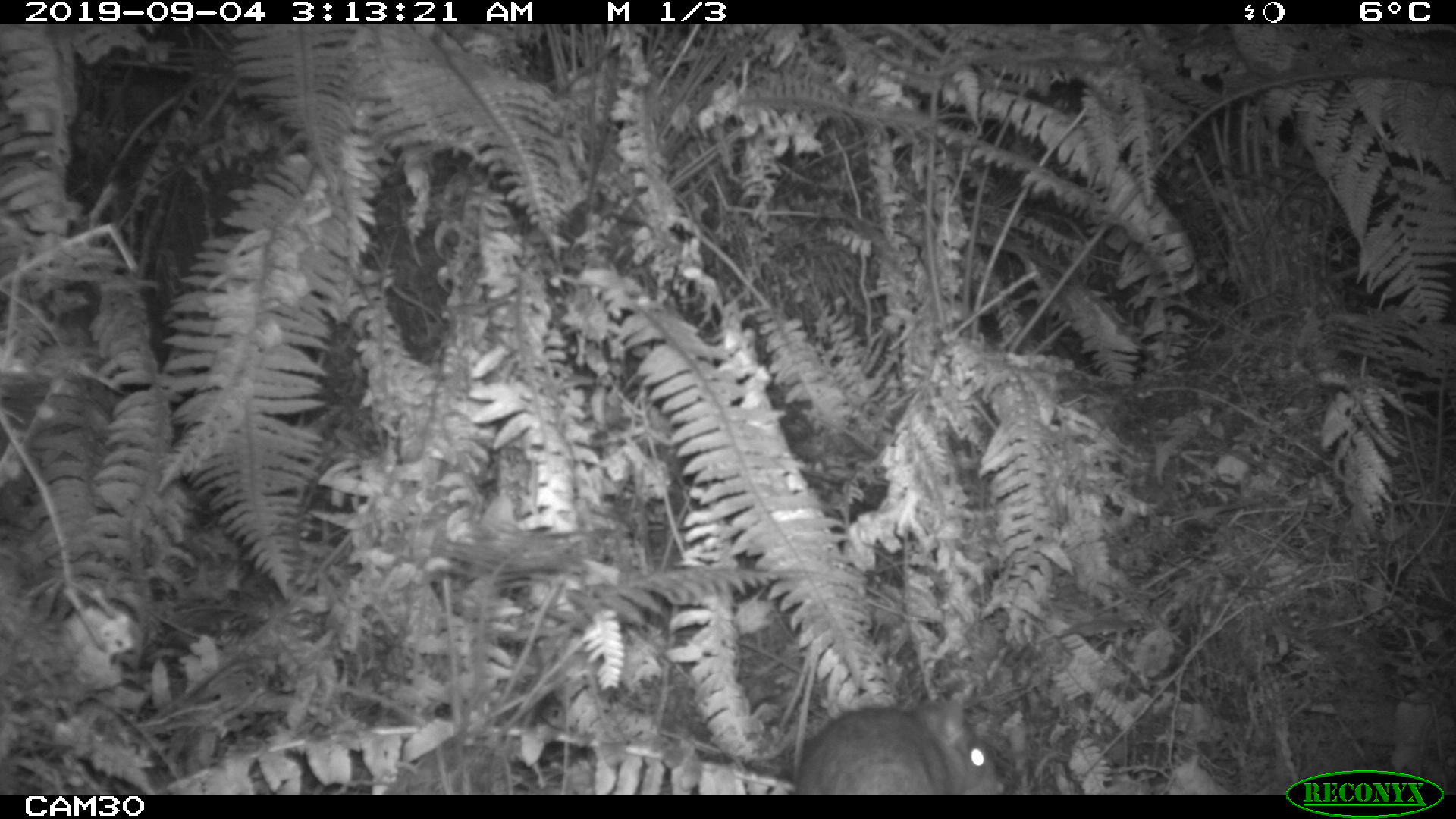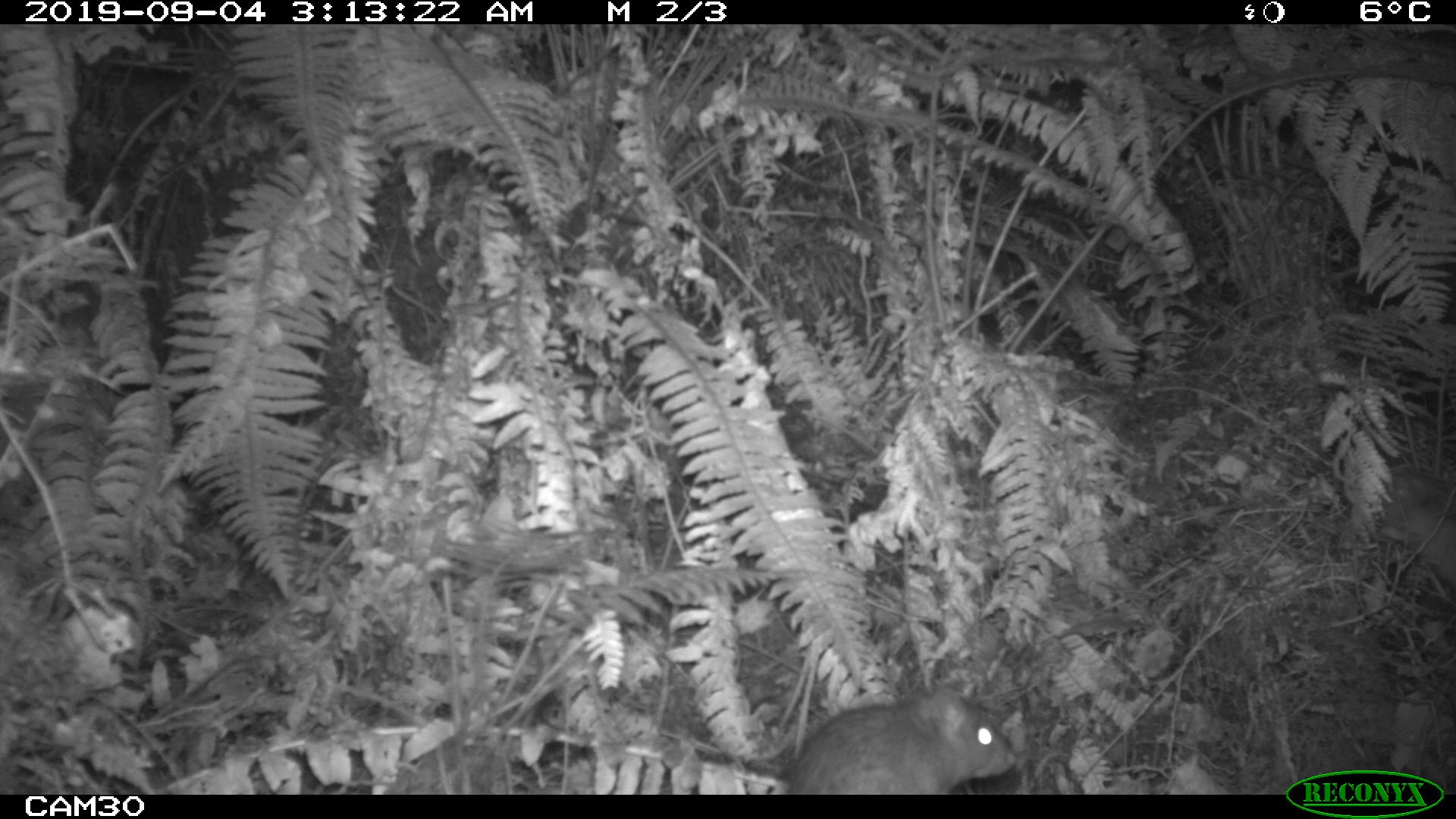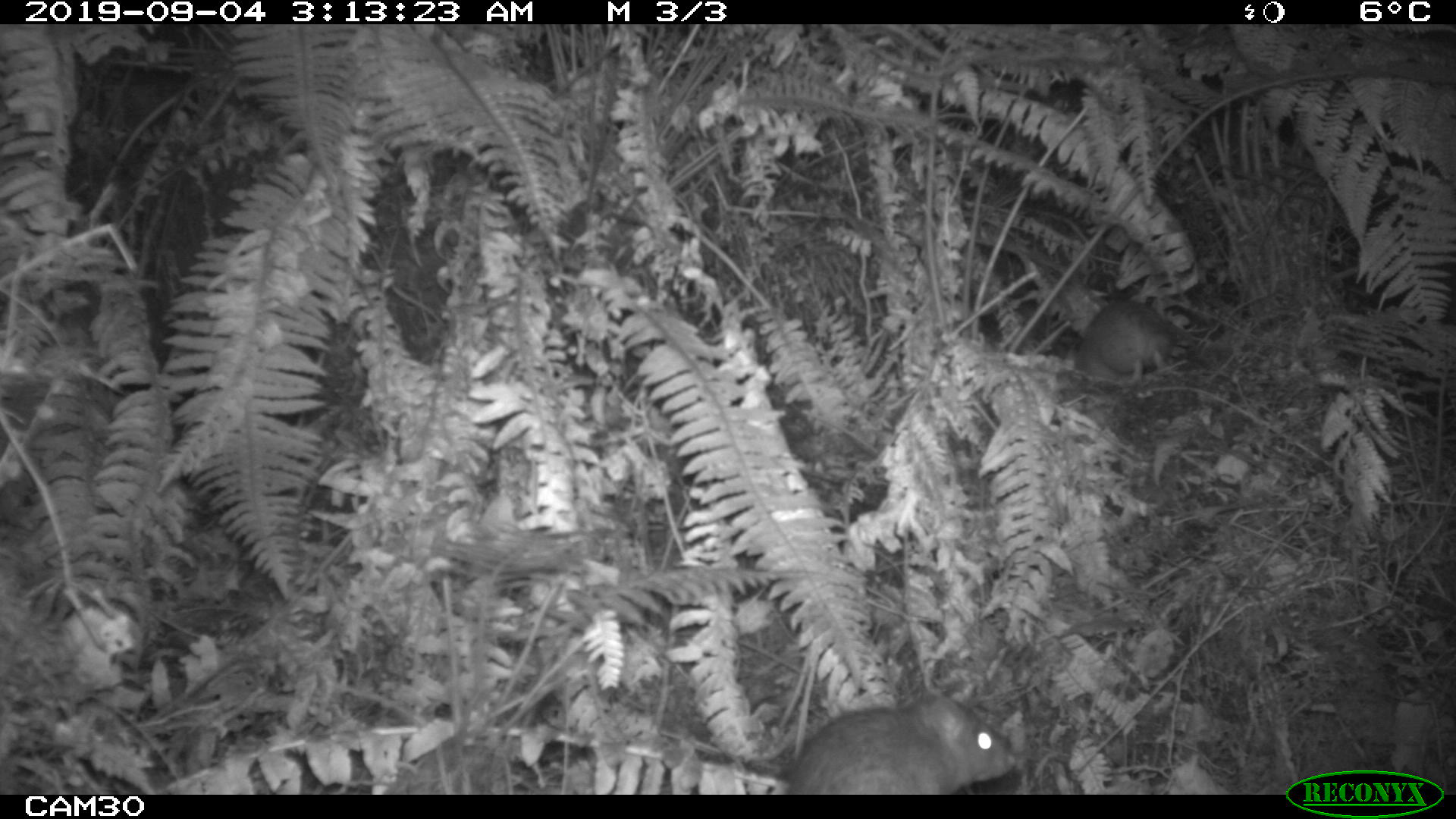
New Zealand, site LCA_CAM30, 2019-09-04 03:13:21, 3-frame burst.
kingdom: Animalia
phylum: Chordata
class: Mammalia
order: Rodentia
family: Muridae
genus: Rattus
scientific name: Rattus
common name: rat